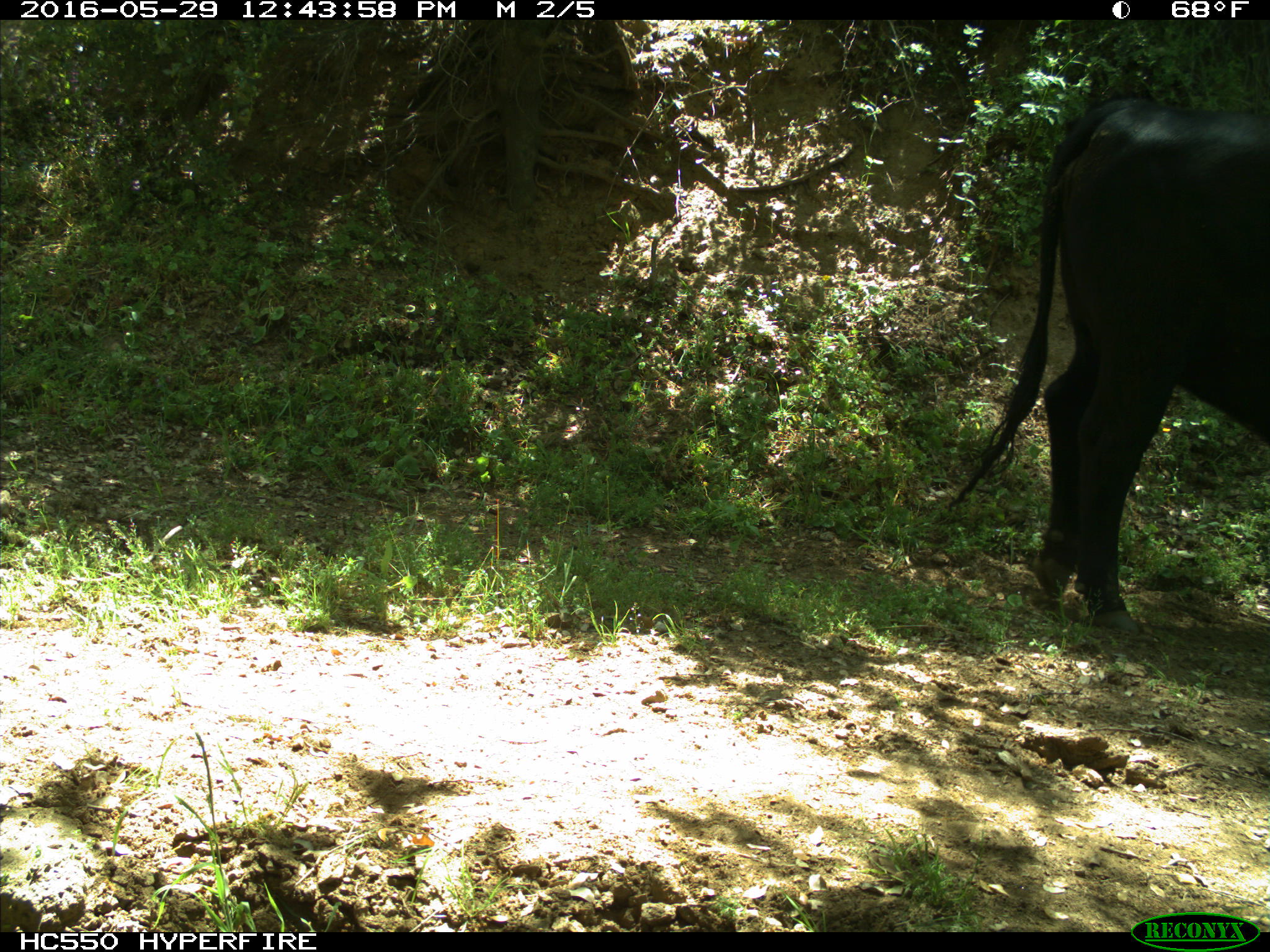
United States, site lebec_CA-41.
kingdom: Animalia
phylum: Chordata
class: Mammalia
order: Artiodactyla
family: Bovidae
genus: Bos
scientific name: Bos taurus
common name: domestic cow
Bos taurus (domestic cow).